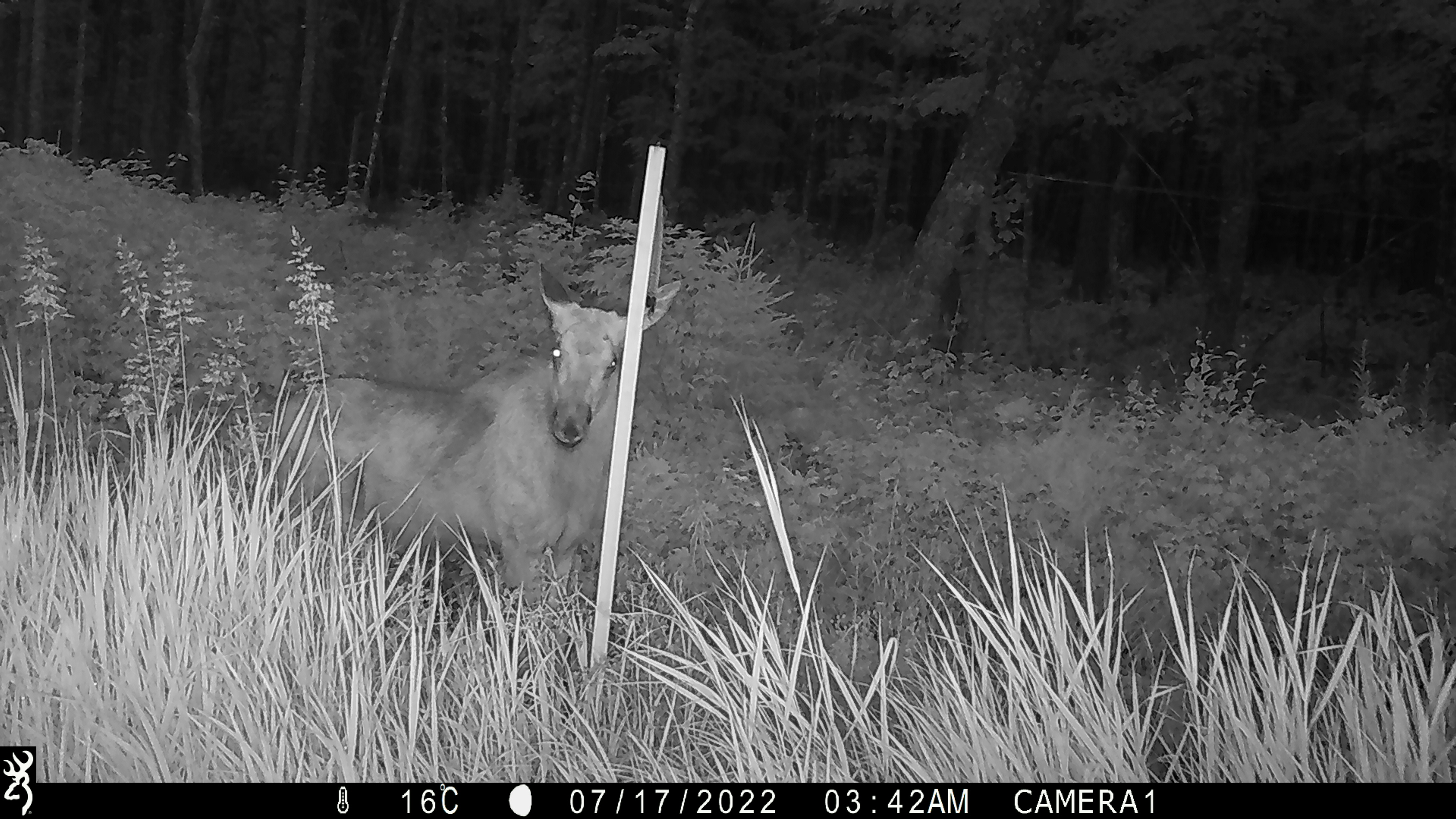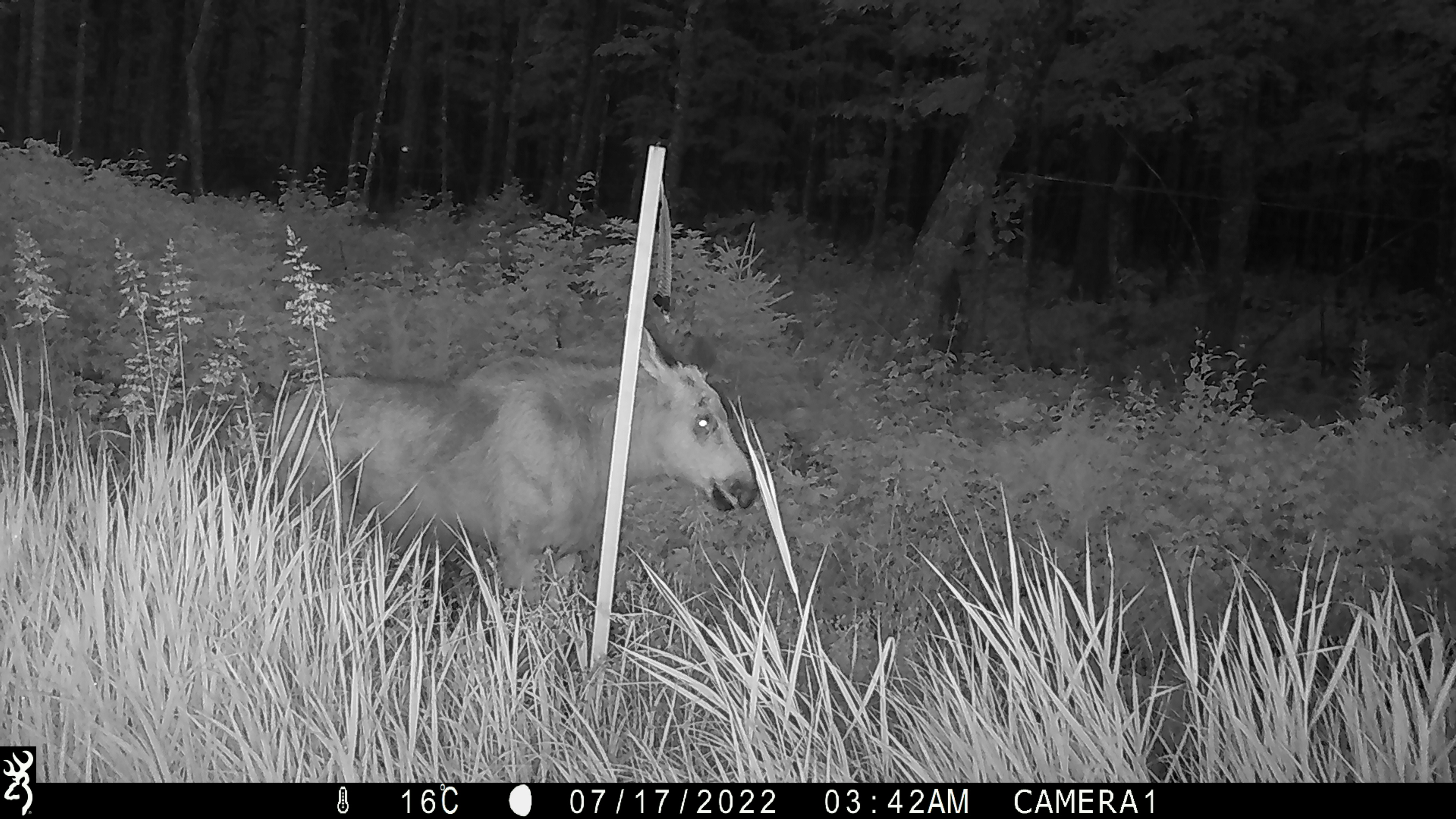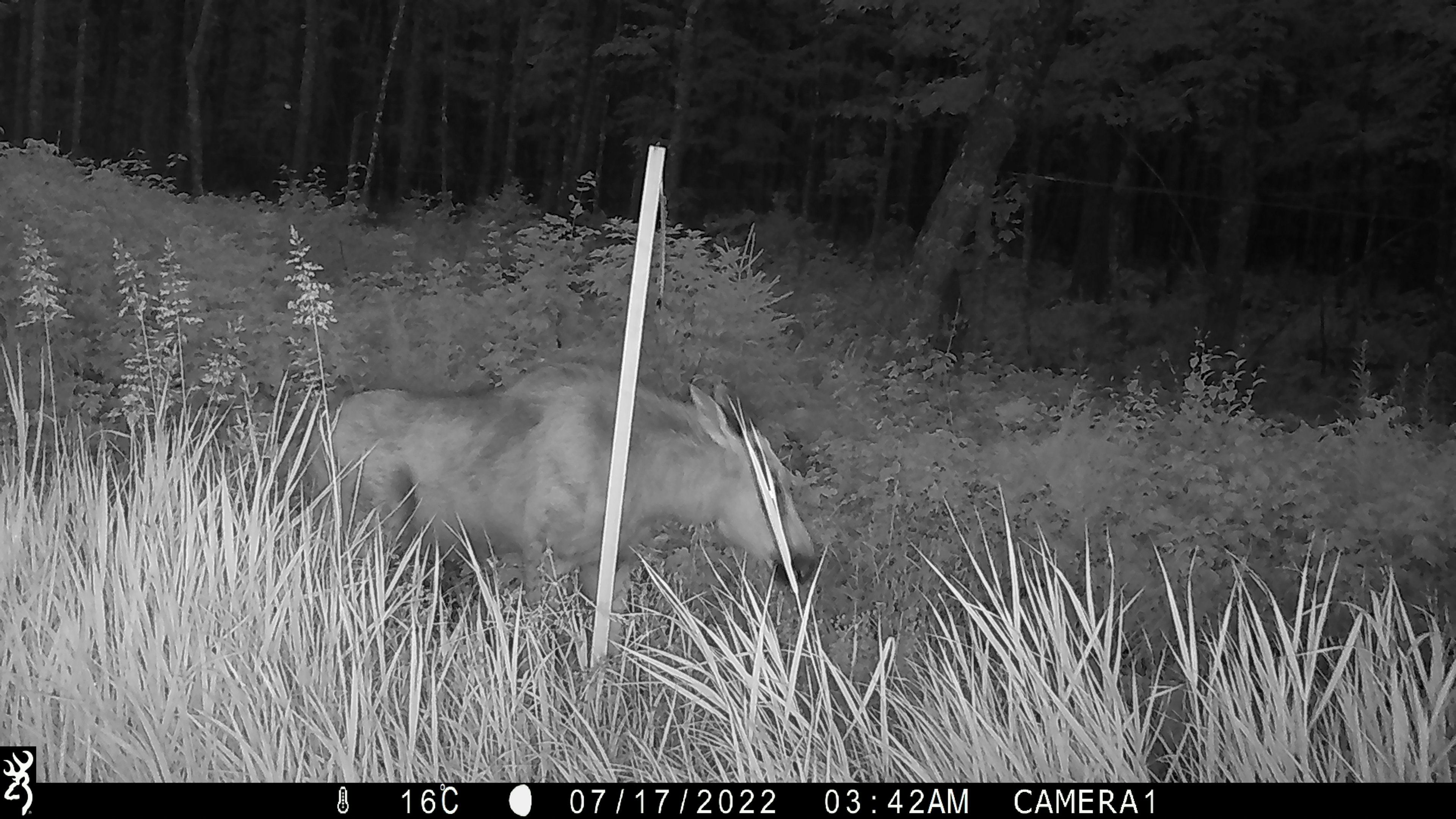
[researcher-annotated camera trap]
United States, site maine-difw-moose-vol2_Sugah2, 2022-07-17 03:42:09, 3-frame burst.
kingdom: Animalia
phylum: Chordata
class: Mammalia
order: Artiodactyla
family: Cervidae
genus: Alces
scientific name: Alces alces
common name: moose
Moose (Alces alces).